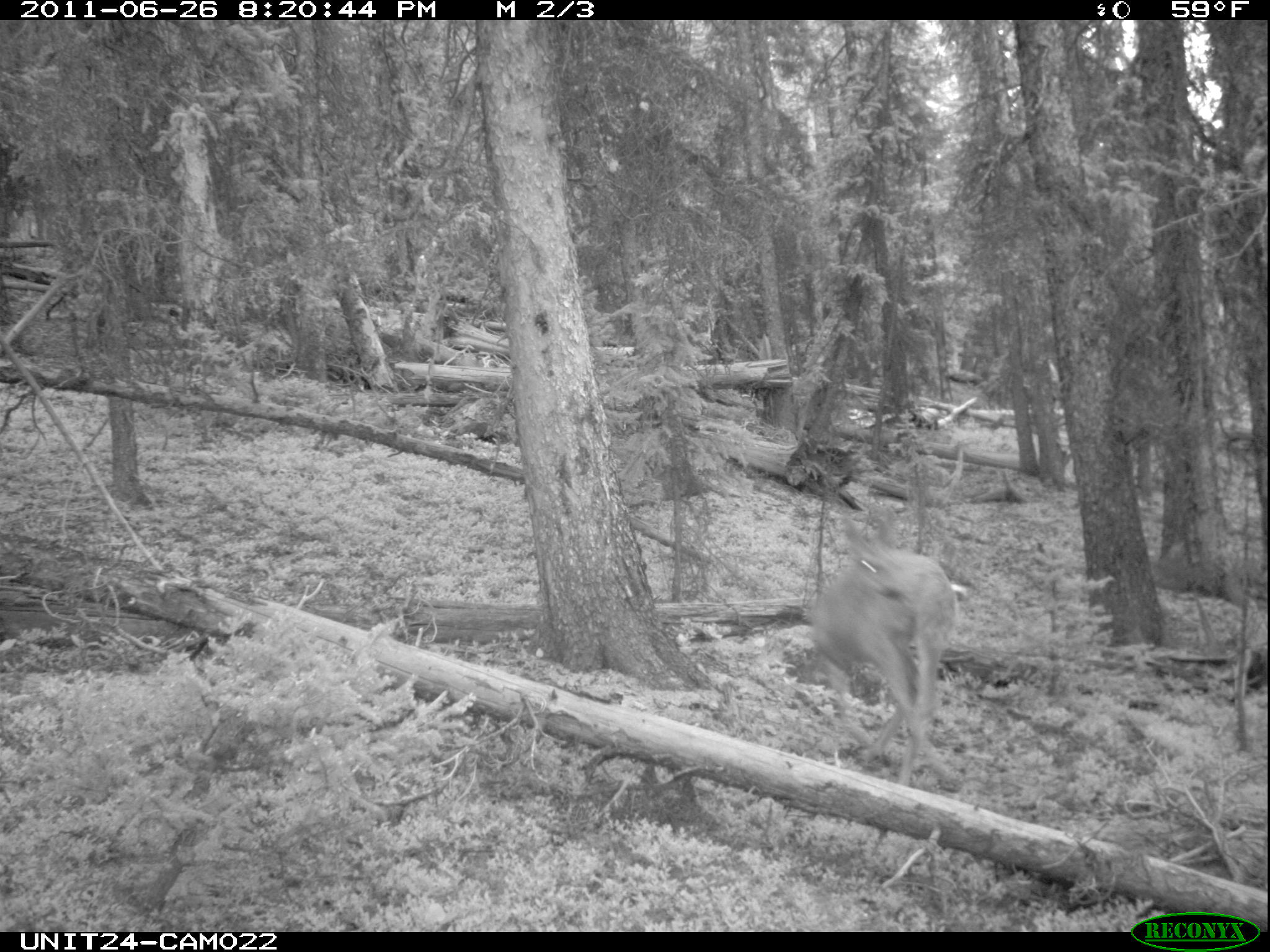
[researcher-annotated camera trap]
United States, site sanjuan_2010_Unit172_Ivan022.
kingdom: Animalia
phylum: Chordata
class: Mammalia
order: Artiodactyla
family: Cervidae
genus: Odocoileus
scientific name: Odocoileus hemionus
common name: mule deer